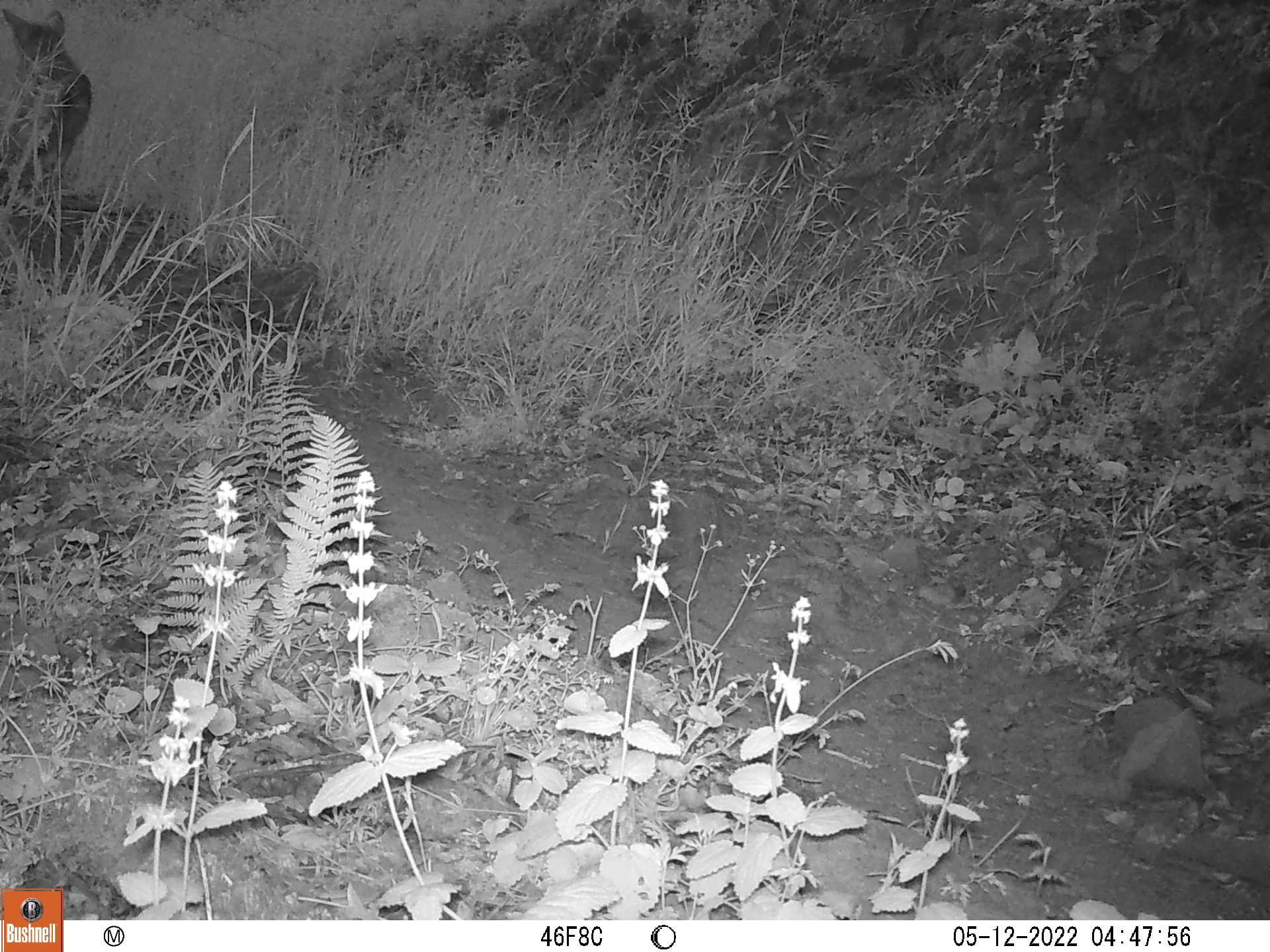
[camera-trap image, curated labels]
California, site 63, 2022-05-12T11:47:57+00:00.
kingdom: Animalia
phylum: Chordata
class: Mammalia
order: Carnivora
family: Canidae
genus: Canis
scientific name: Canis latrans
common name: coyote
Coyote (Canis latrans).